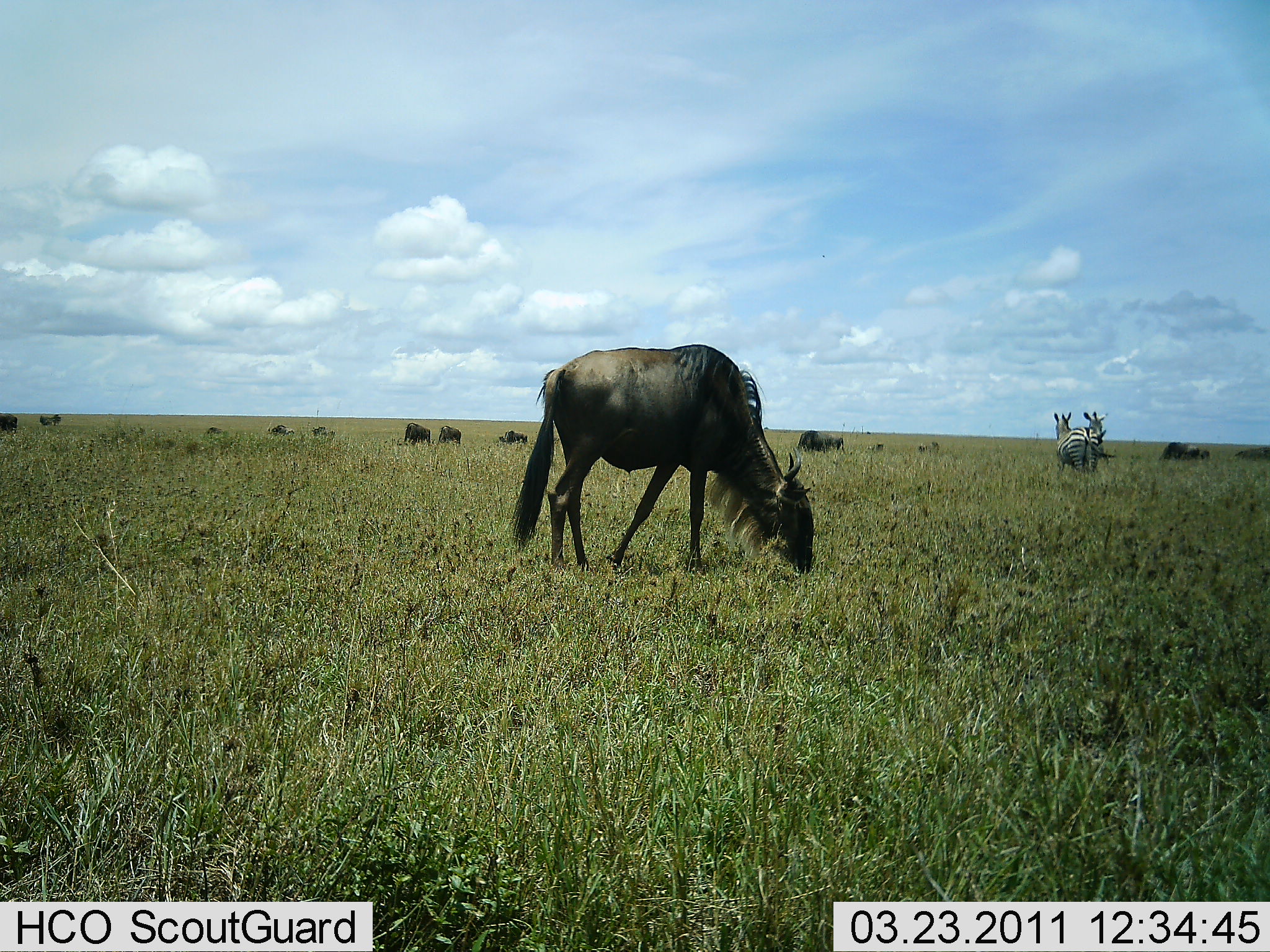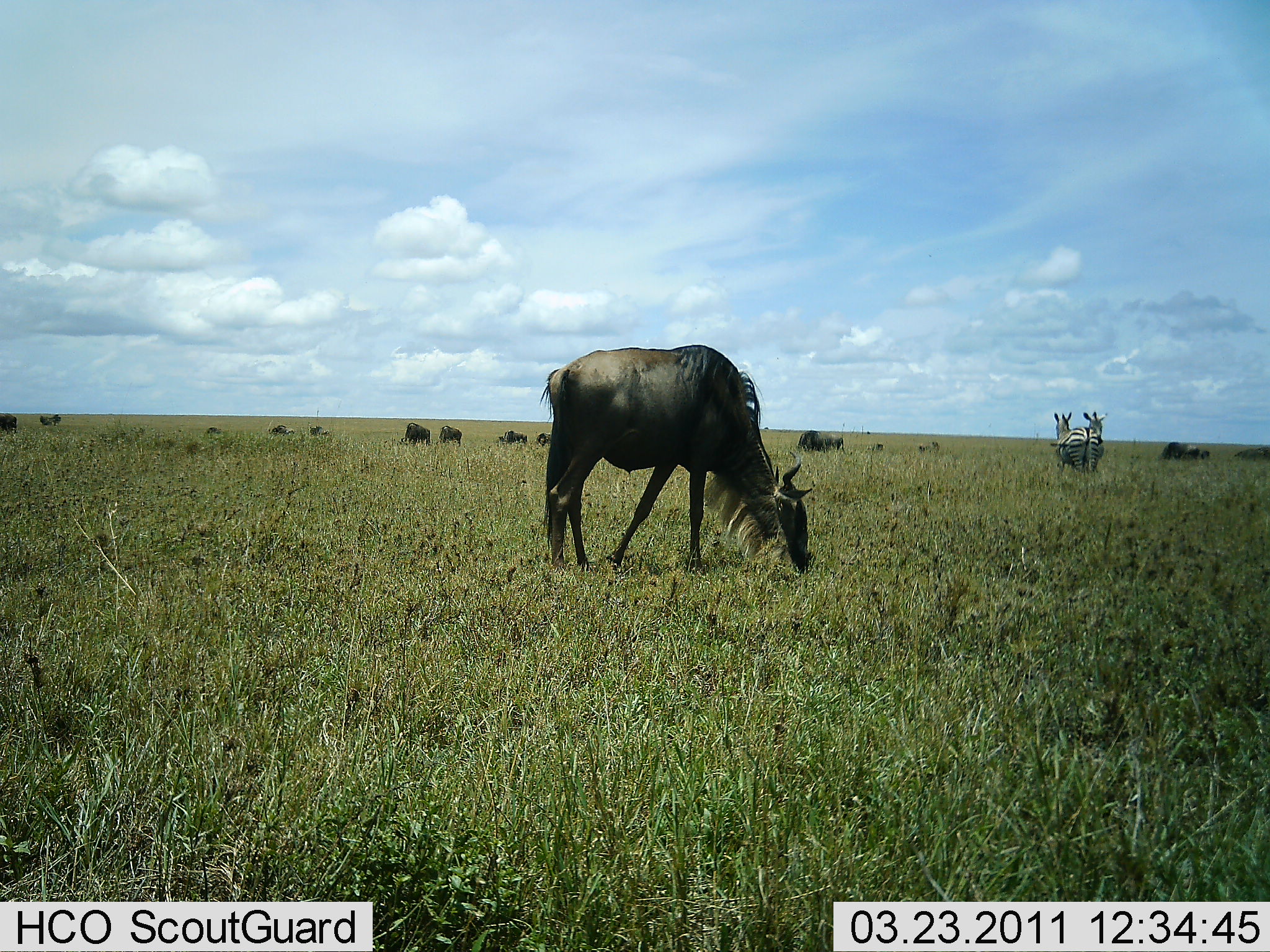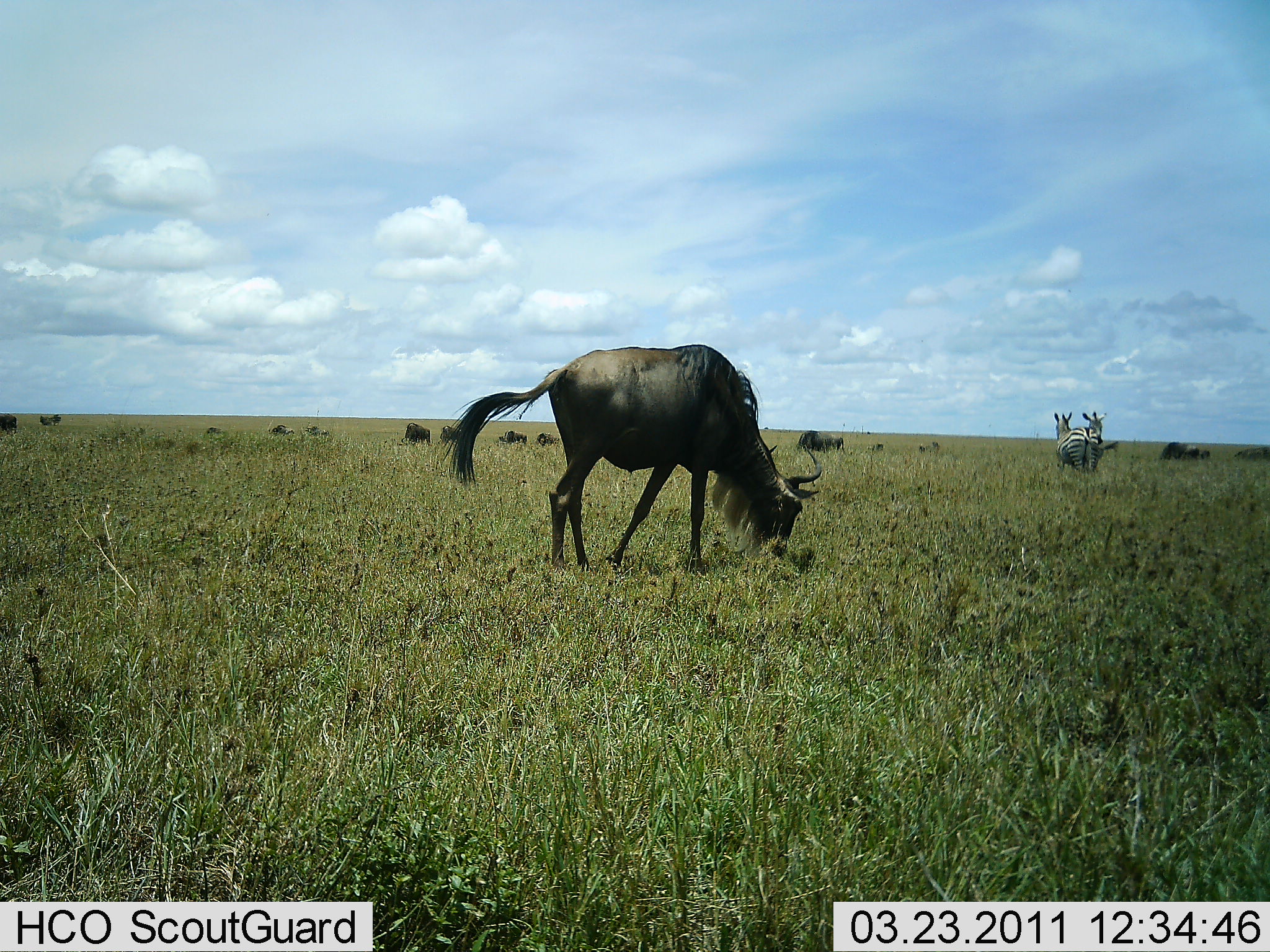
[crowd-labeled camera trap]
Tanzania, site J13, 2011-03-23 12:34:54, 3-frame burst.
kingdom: Animalia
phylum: Chordata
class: Mammalia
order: Artiodactyla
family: Bovidae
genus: Connochaetes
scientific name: Connochaetes taurinus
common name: blue wildebeest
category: wildebeest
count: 11-50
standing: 36%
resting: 0%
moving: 0%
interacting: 0%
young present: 0%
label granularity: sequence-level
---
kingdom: Animalia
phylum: Chordata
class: Mammalia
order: Perissodactyla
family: Equidae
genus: Equus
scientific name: Equus quagga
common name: plains zebra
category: zebra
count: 2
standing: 75%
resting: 8%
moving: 0%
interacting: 17%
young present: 0%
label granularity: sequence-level